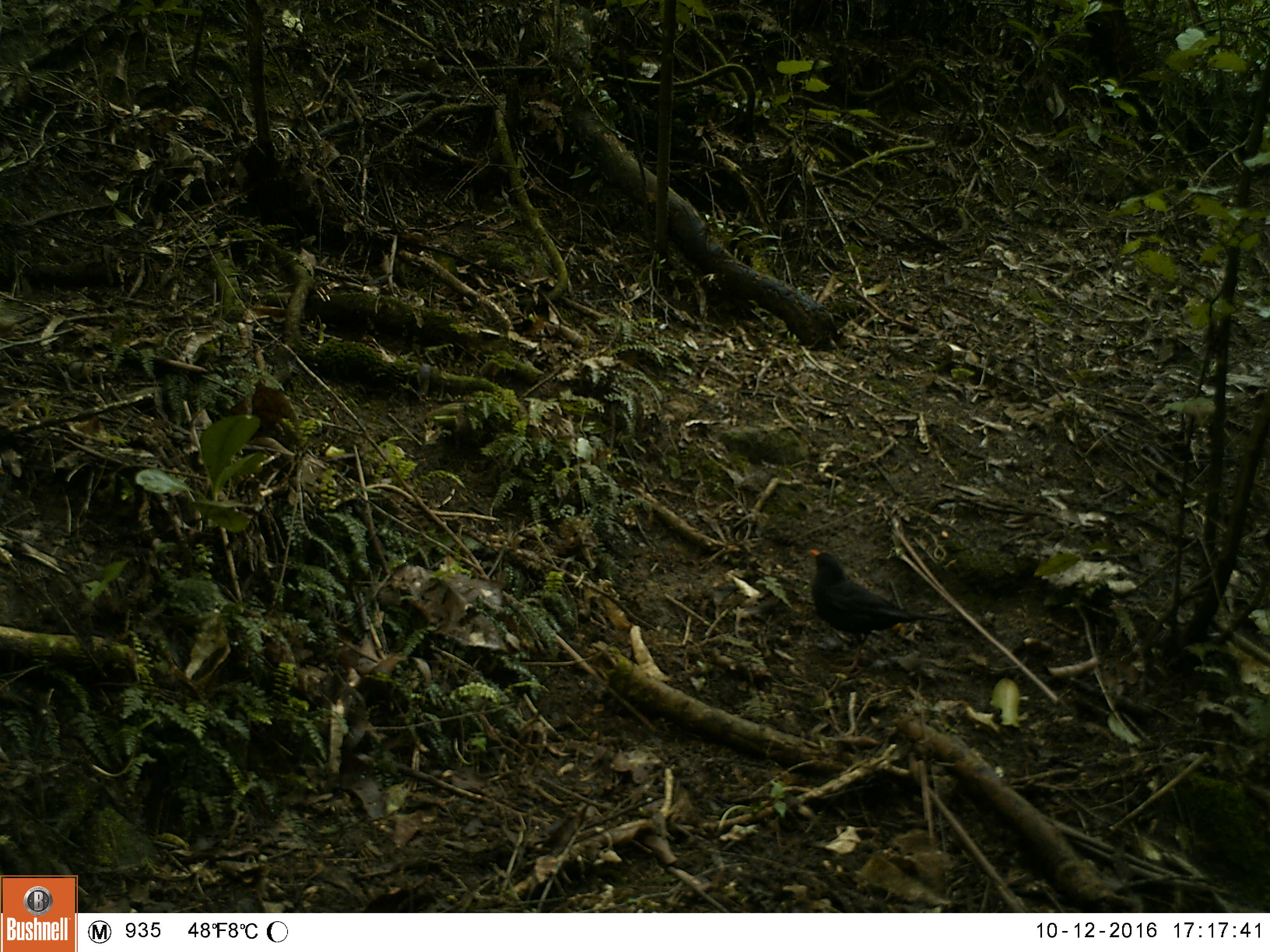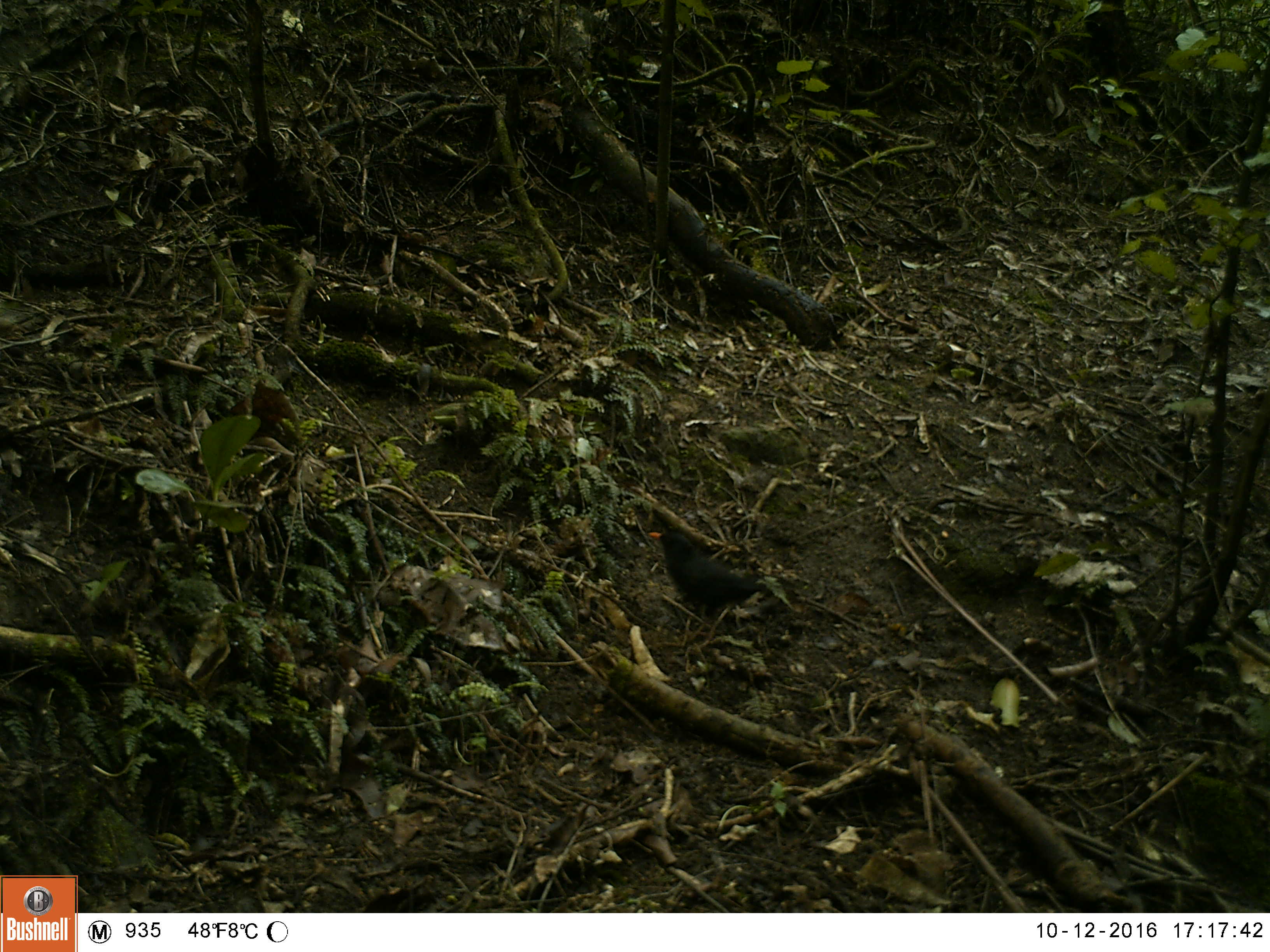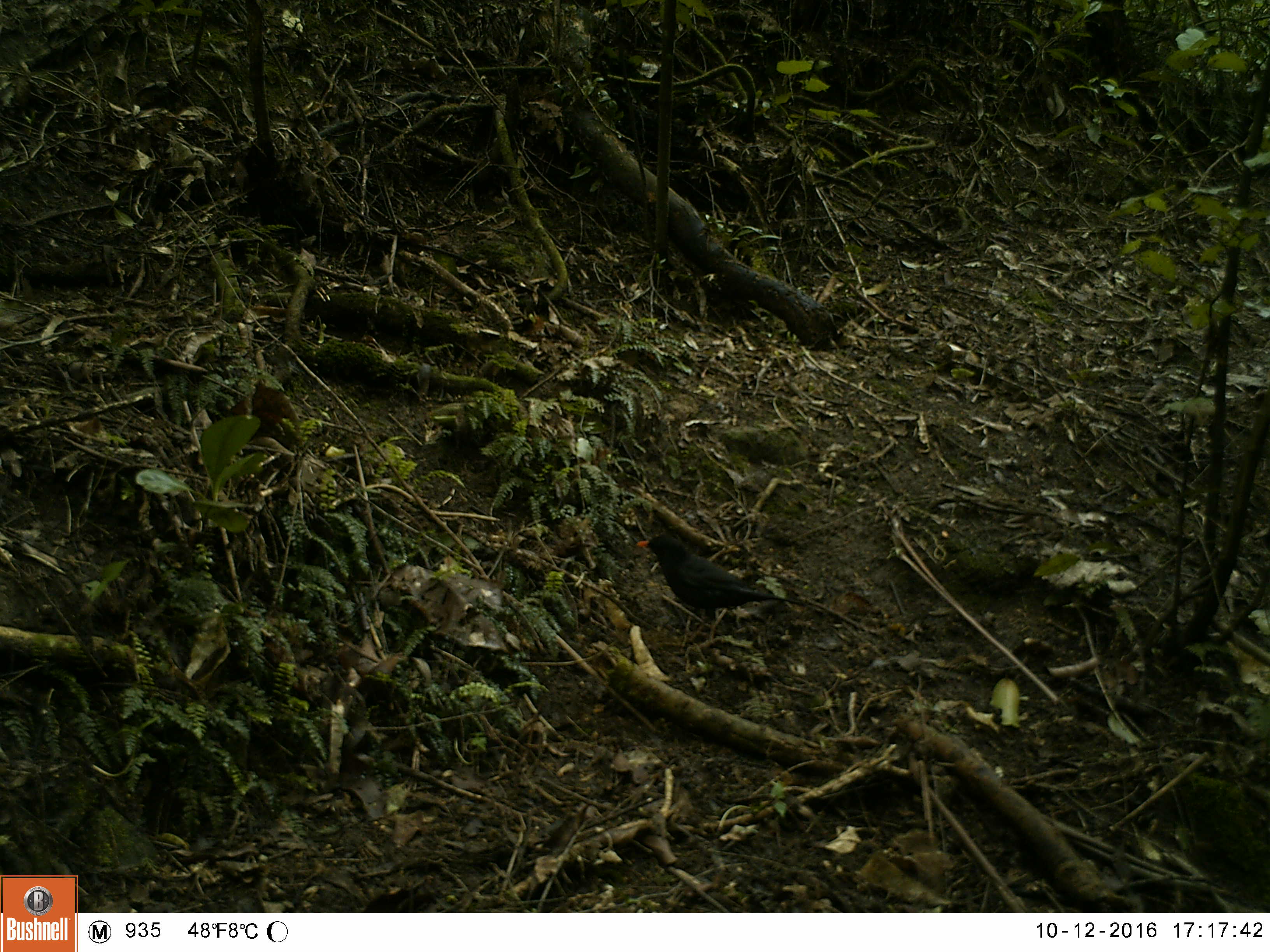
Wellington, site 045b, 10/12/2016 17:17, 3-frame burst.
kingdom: Animalia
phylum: Chordata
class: Aves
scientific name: Aves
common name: bird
Bird (Aves).